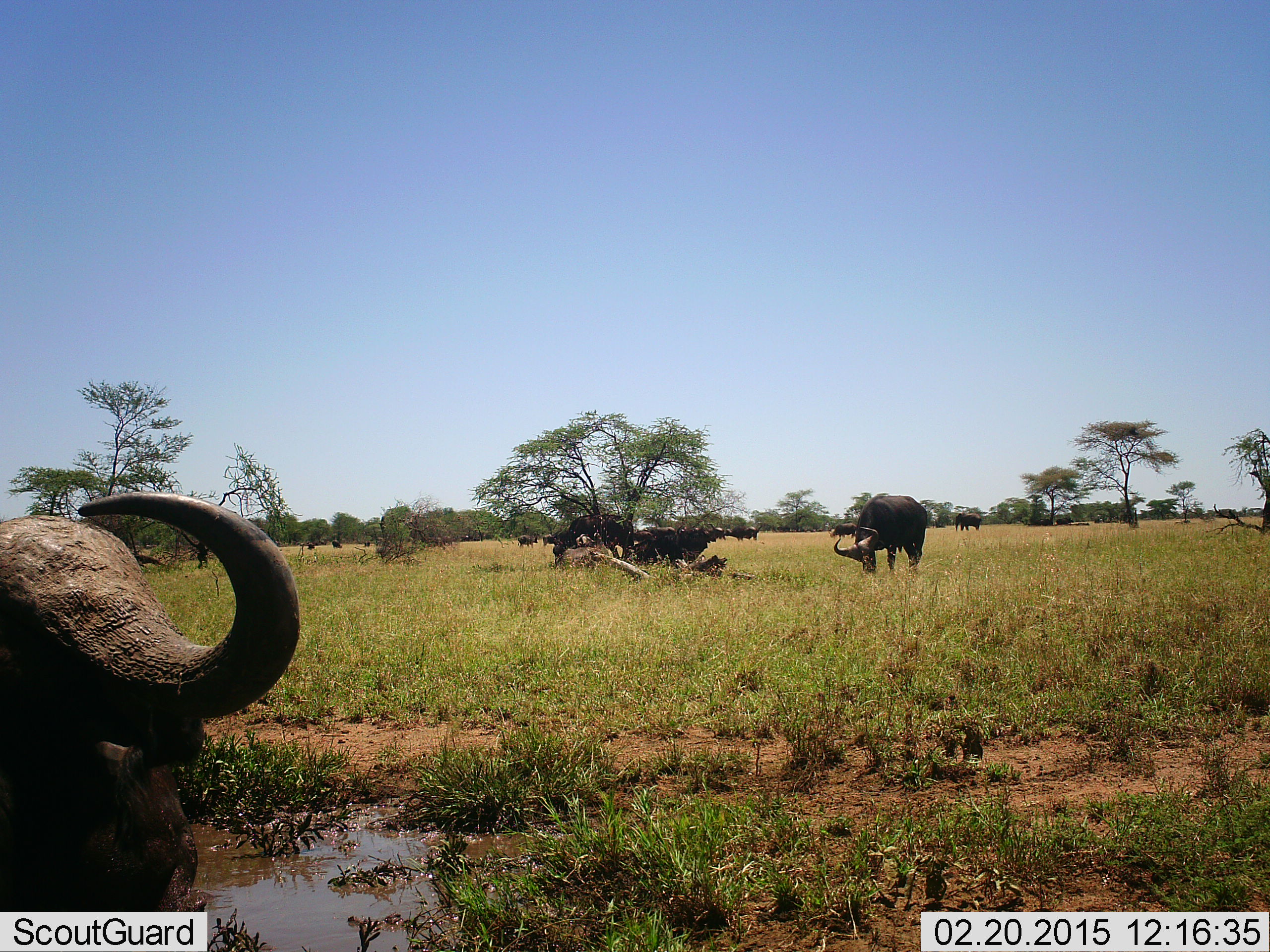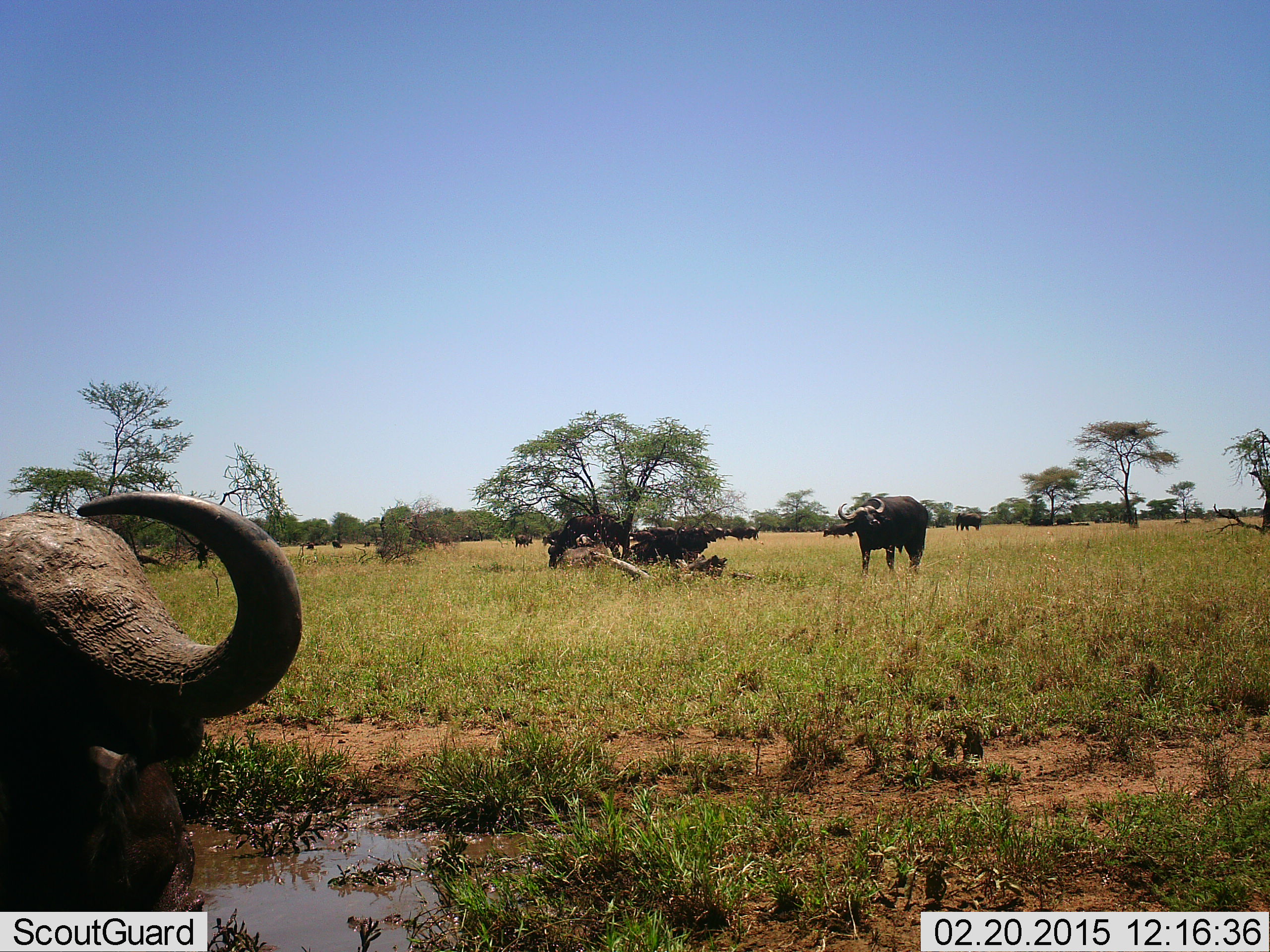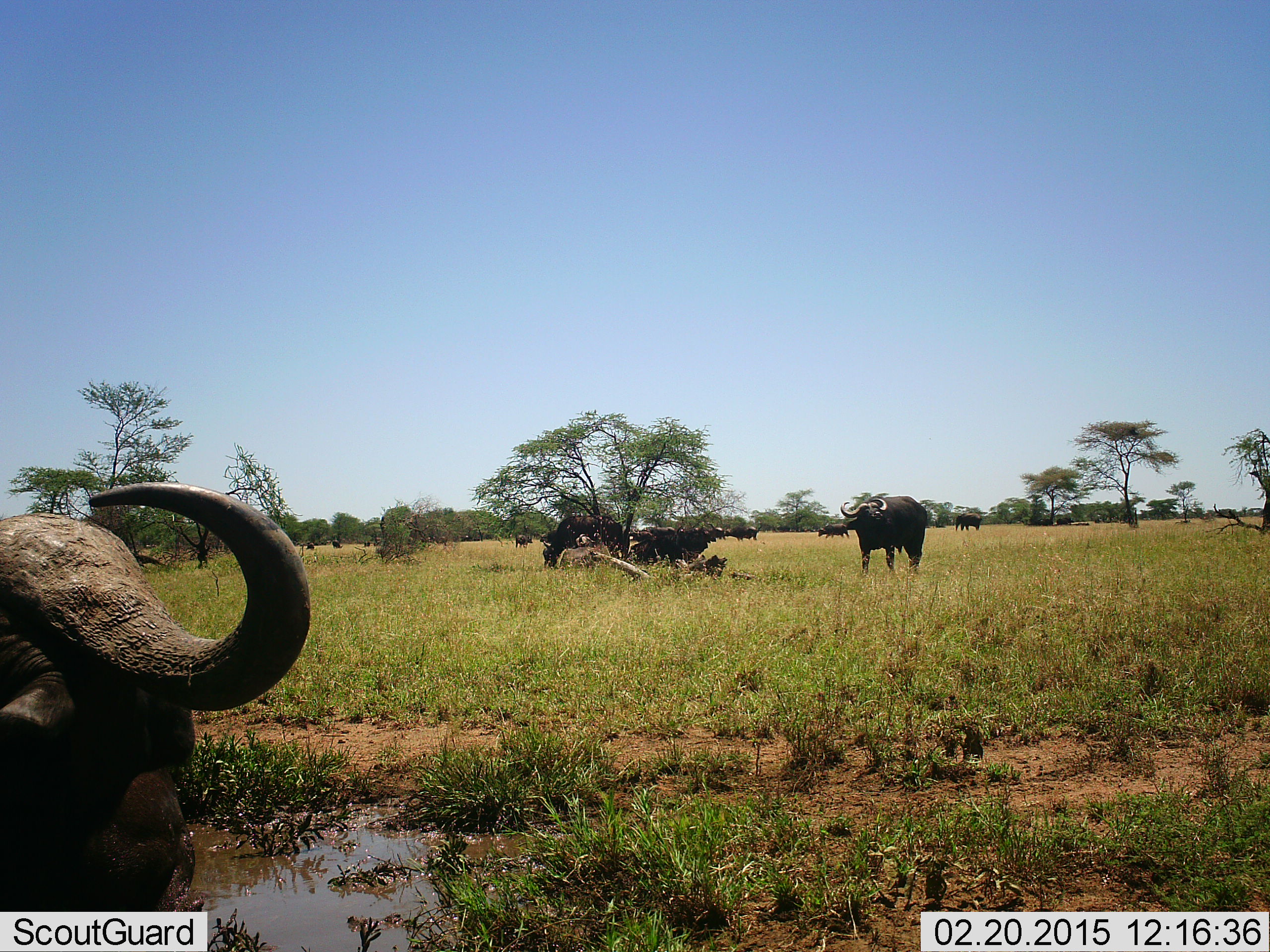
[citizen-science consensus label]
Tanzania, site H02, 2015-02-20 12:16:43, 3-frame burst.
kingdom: Animalia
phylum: Chordata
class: Mammalia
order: Artiodactyla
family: Bovidae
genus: Syncerus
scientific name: Syncerus caffer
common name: cape buffalo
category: buffalo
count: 10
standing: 75%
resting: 33%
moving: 25%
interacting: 0%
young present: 0%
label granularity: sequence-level